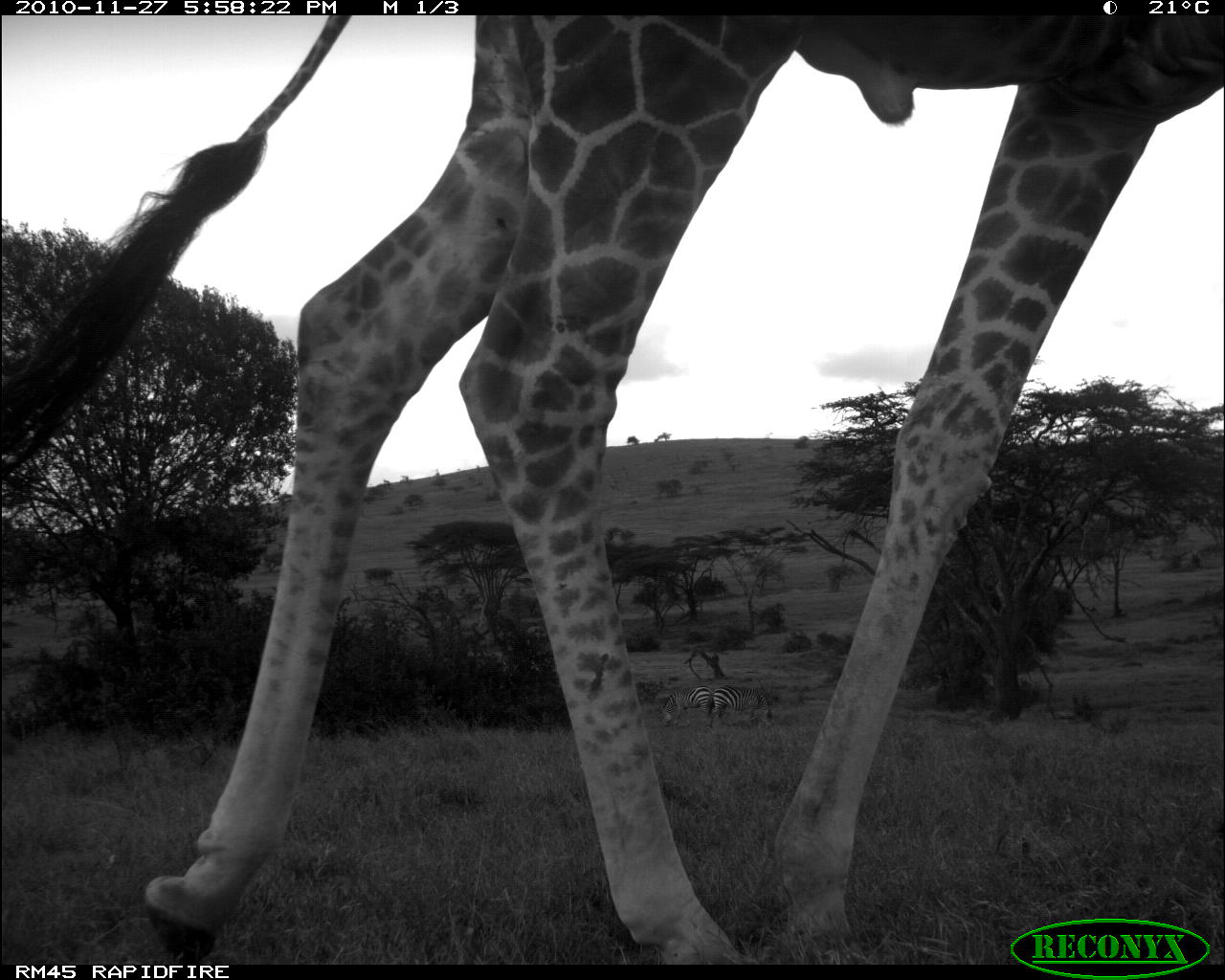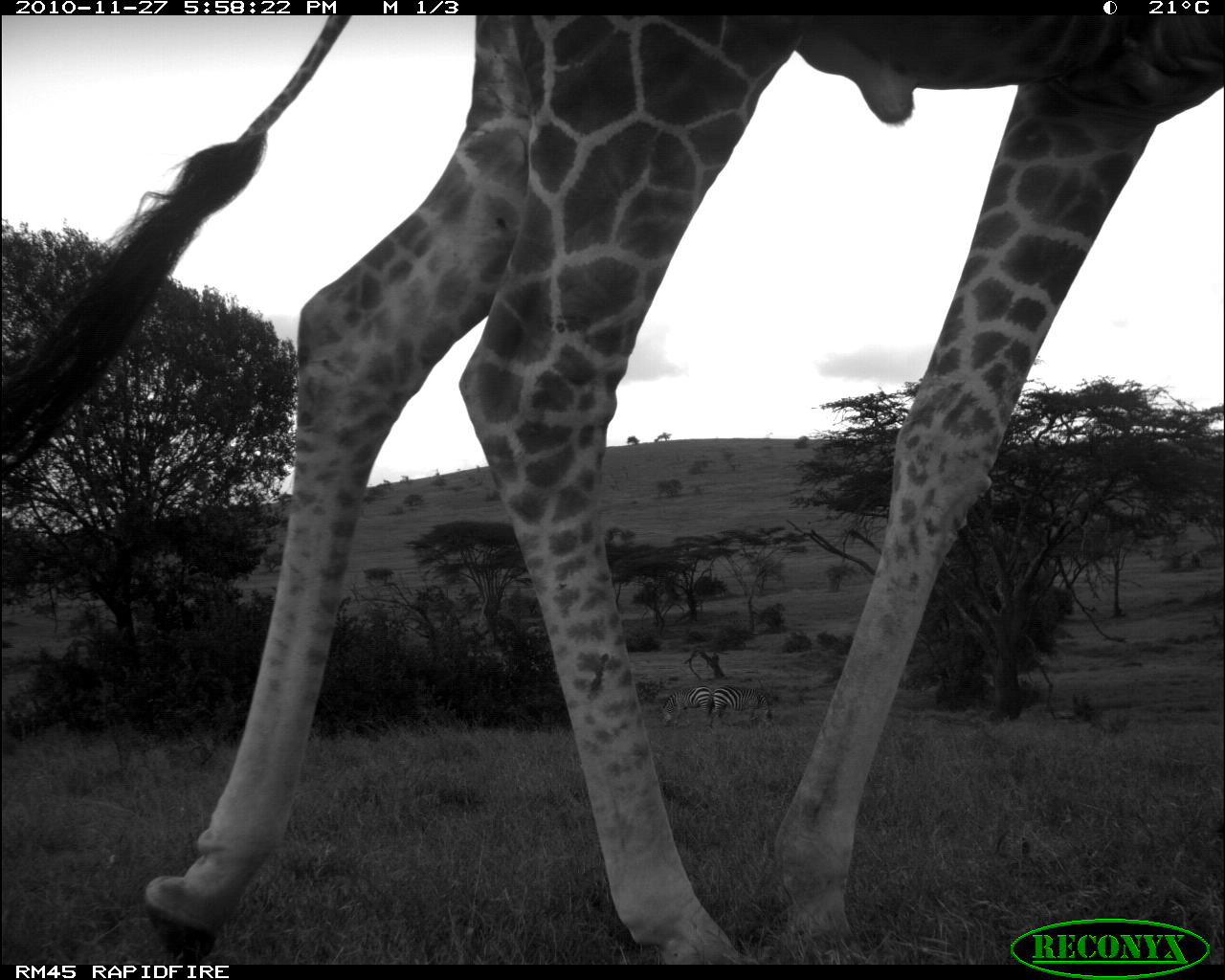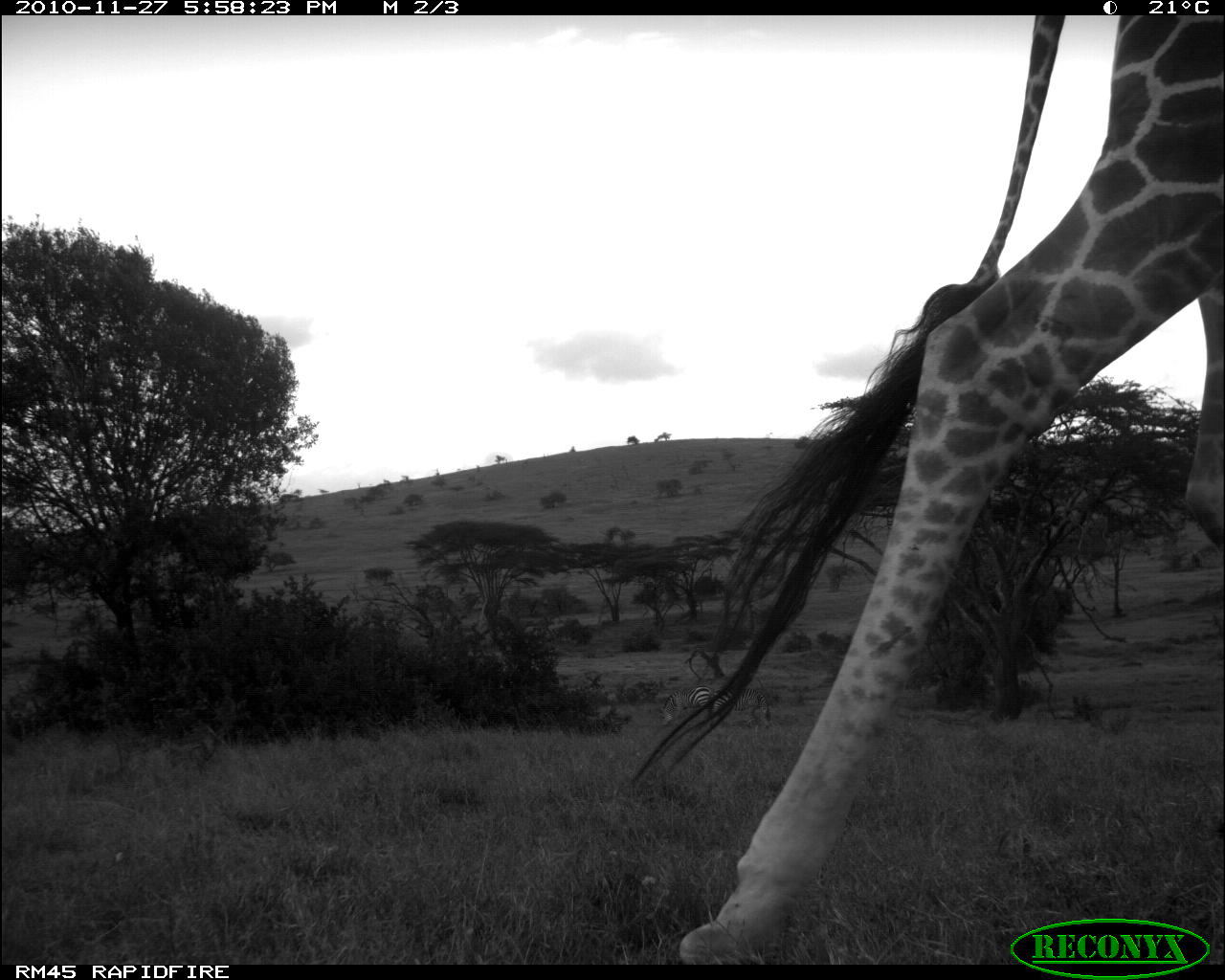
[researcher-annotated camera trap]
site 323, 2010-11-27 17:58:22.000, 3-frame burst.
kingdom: Animalia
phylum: Chordata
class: Mammalia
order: Artiodactyla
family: Giraffidae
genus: Giraffa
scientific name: Giraffa camelopardalis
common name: giraffe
Giraffa camelopardalis (giraffe), count 1.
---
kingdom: Animalia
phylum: Chordata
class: Mammalia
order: Perissodactyla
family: Equidae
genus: Equus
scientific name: Equus quagga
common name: plains zebra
Equus quagga (plains zebra), count 2.